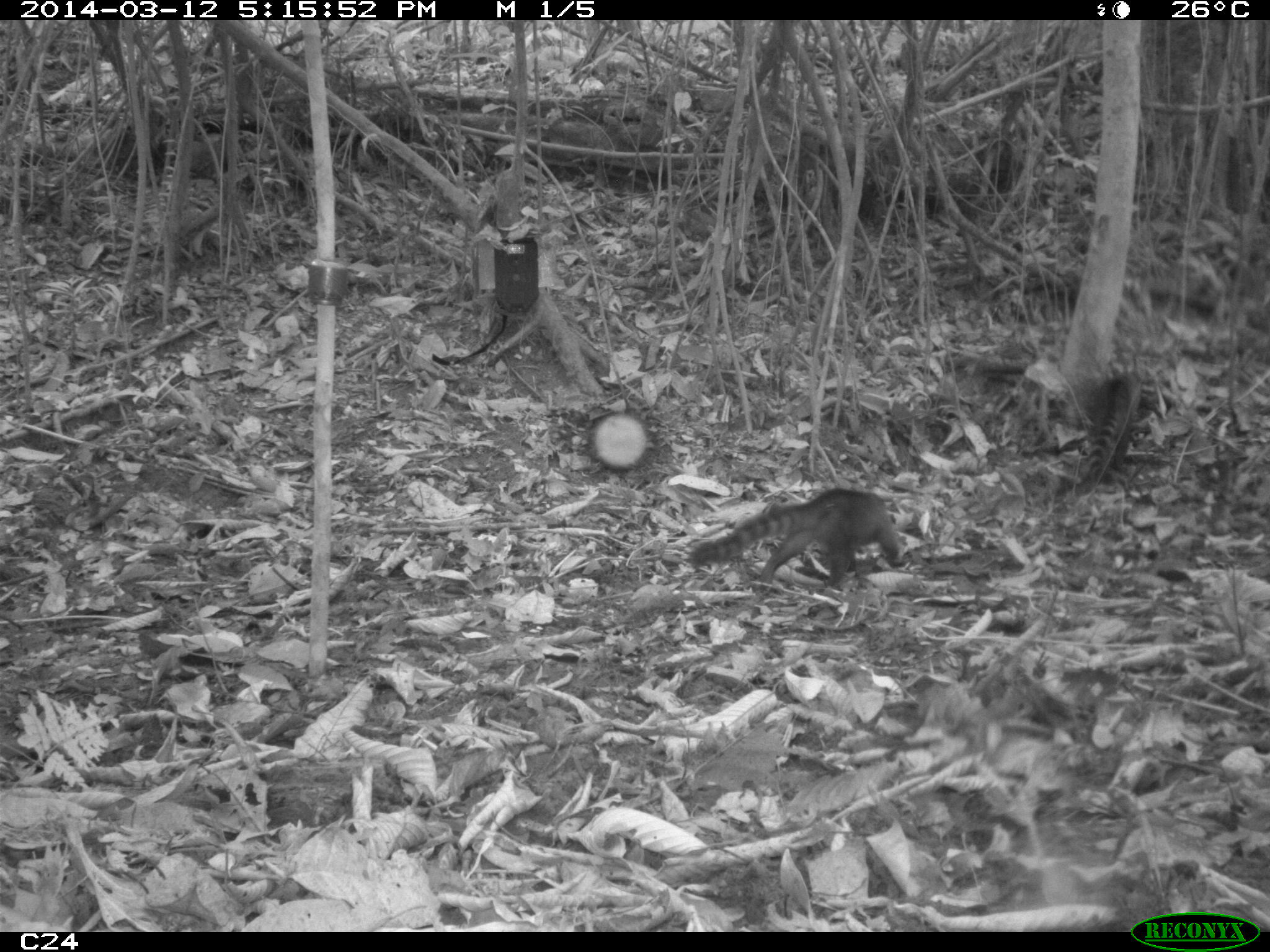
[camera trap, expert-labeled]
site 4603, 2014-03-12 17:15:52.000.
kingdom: Animalia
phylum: Chordata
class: Mammalia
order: Carnivora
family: Procyonidae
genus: Nasua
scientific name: Nasua nasua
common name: south american coati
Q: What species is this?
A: Nasua nasua (south american coati).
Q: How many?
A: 4.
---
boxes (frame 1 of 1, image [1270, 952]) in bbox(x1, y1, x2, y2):
nasua nasua: bbox(691, 488, 898, 586); bbox(1075, 371, 1141, 494)